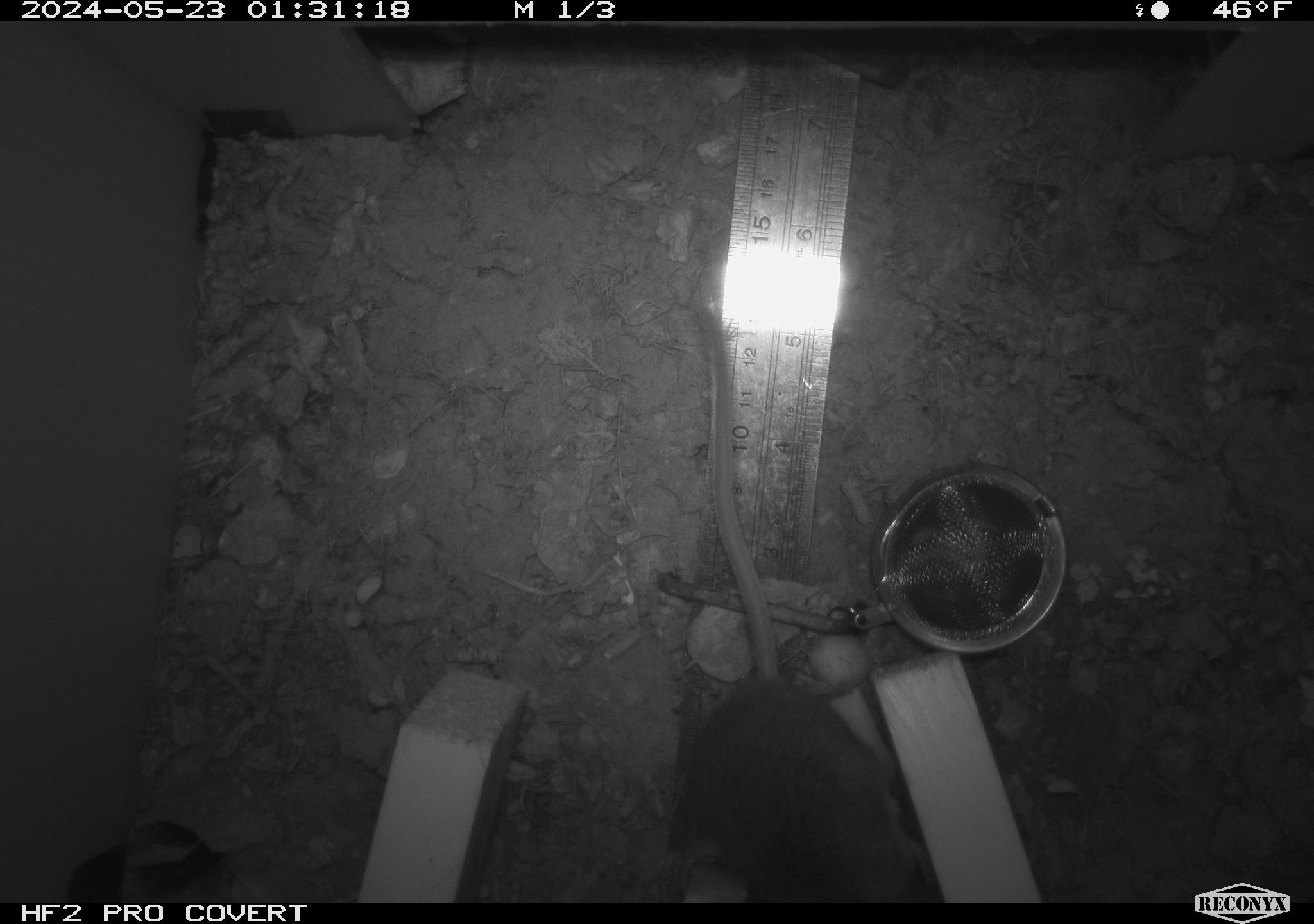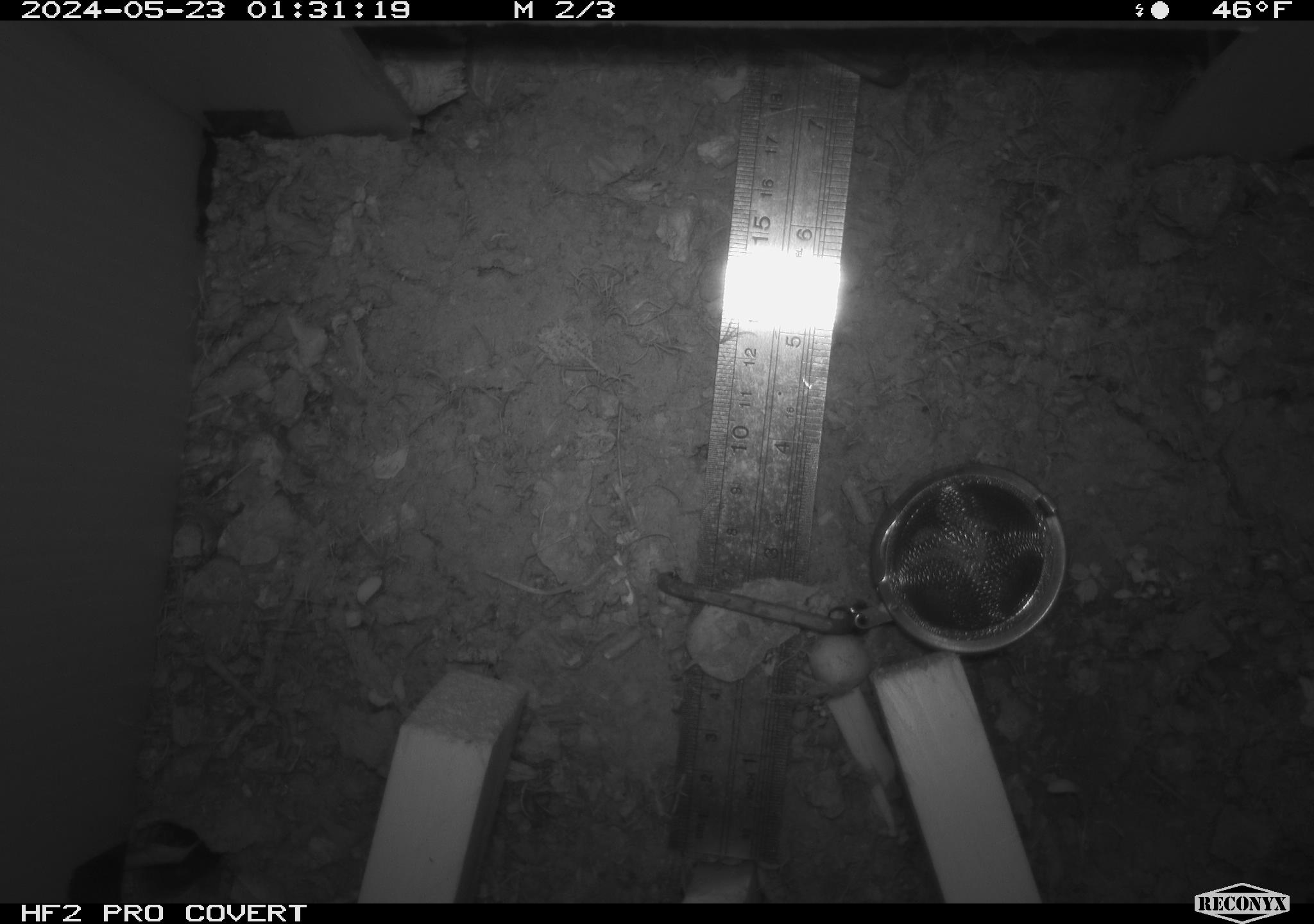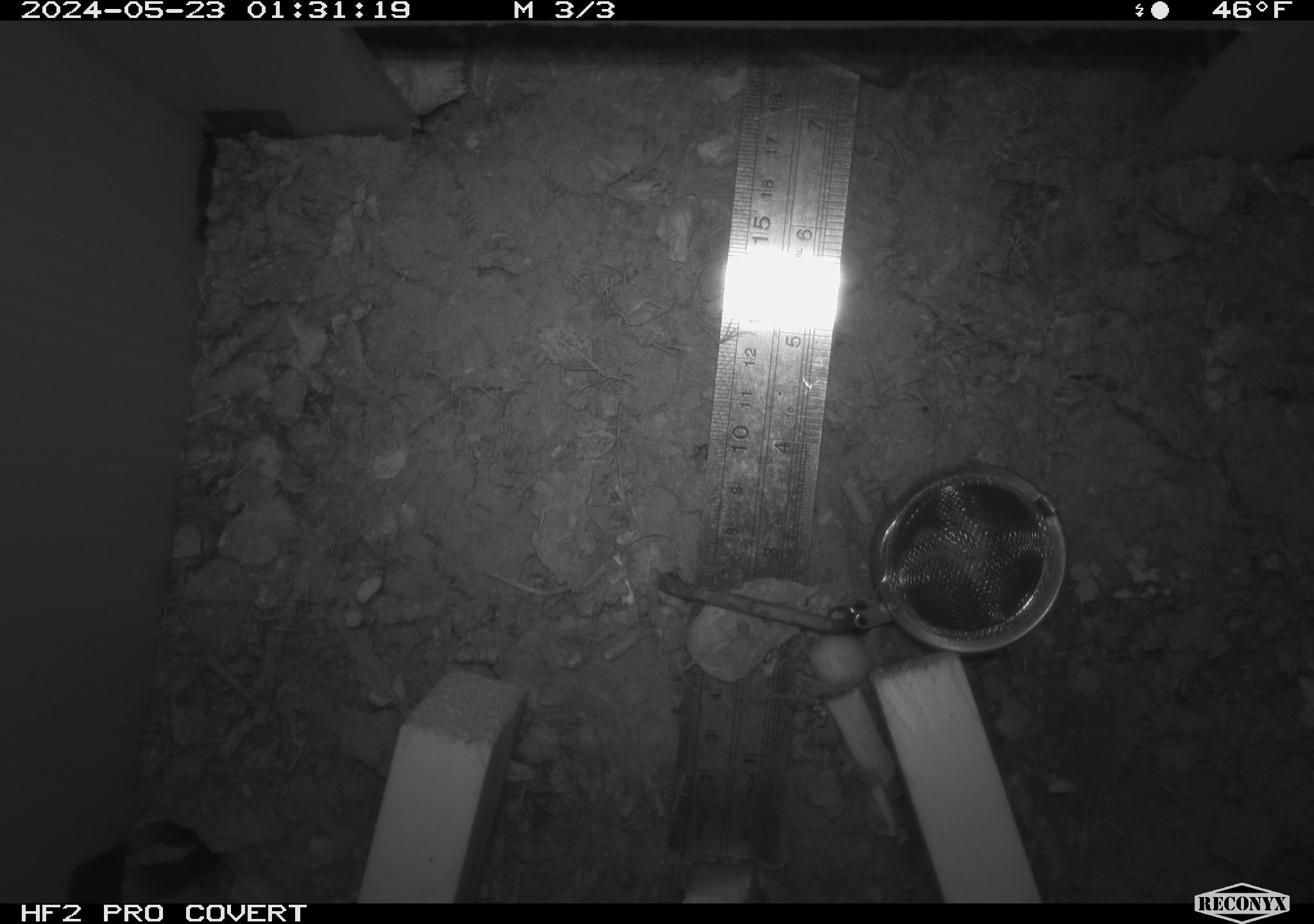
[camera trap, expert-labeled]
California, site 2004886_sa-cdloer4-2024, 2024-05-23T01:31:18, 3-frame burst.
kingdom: Animalia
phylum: Chordata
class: Mammalia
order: Rodentia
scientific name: Rodentia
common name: mouse species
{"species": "mouse species (Rodentia)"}